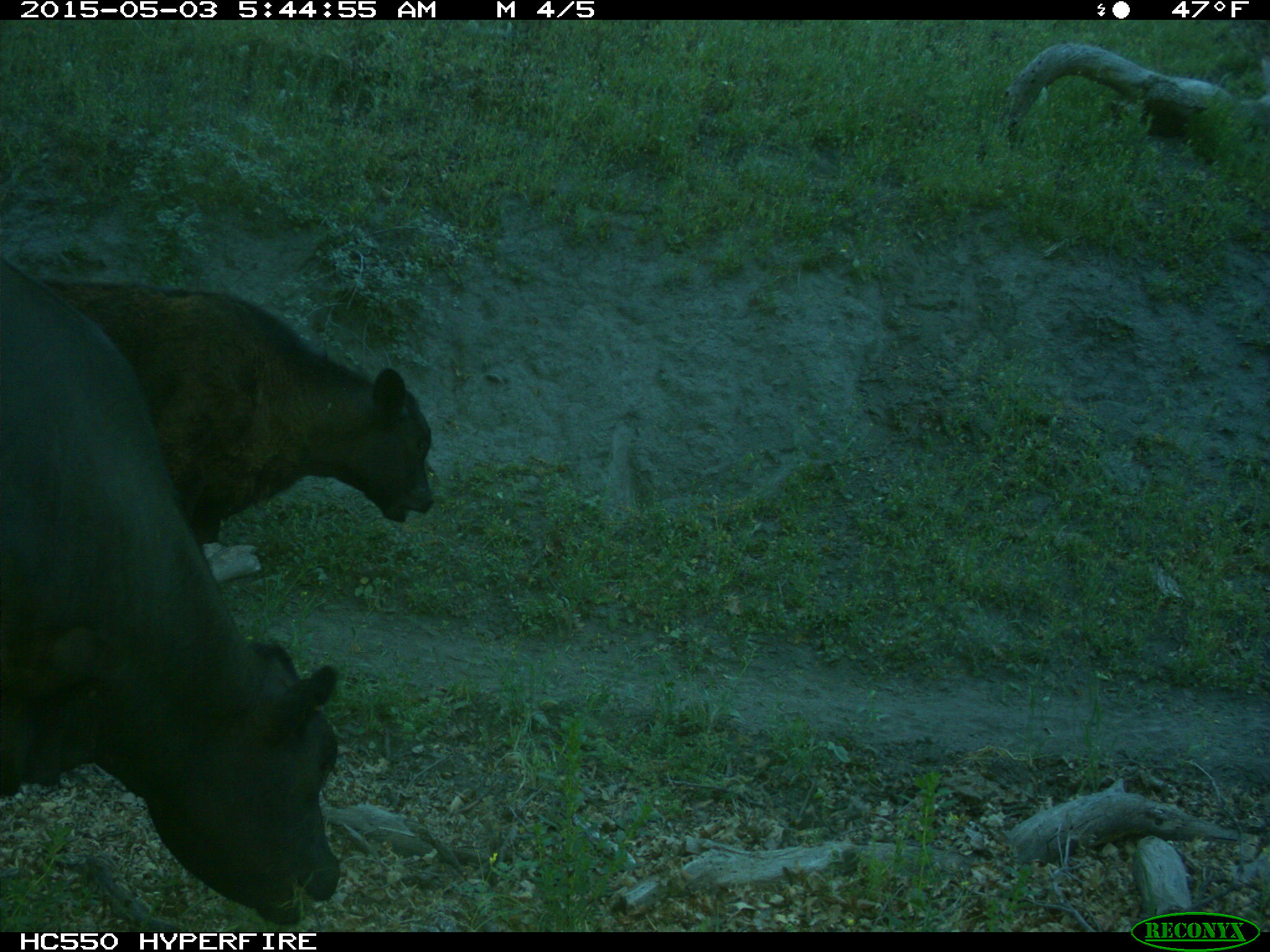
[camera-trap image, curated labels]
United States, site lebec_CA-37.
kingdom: Animalia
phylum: Chordata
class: Mammalia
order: Artiodactyla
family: Bovidae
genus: Bos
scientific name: Bos taurus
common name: domestic cow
Bos taurus (domestic cow).